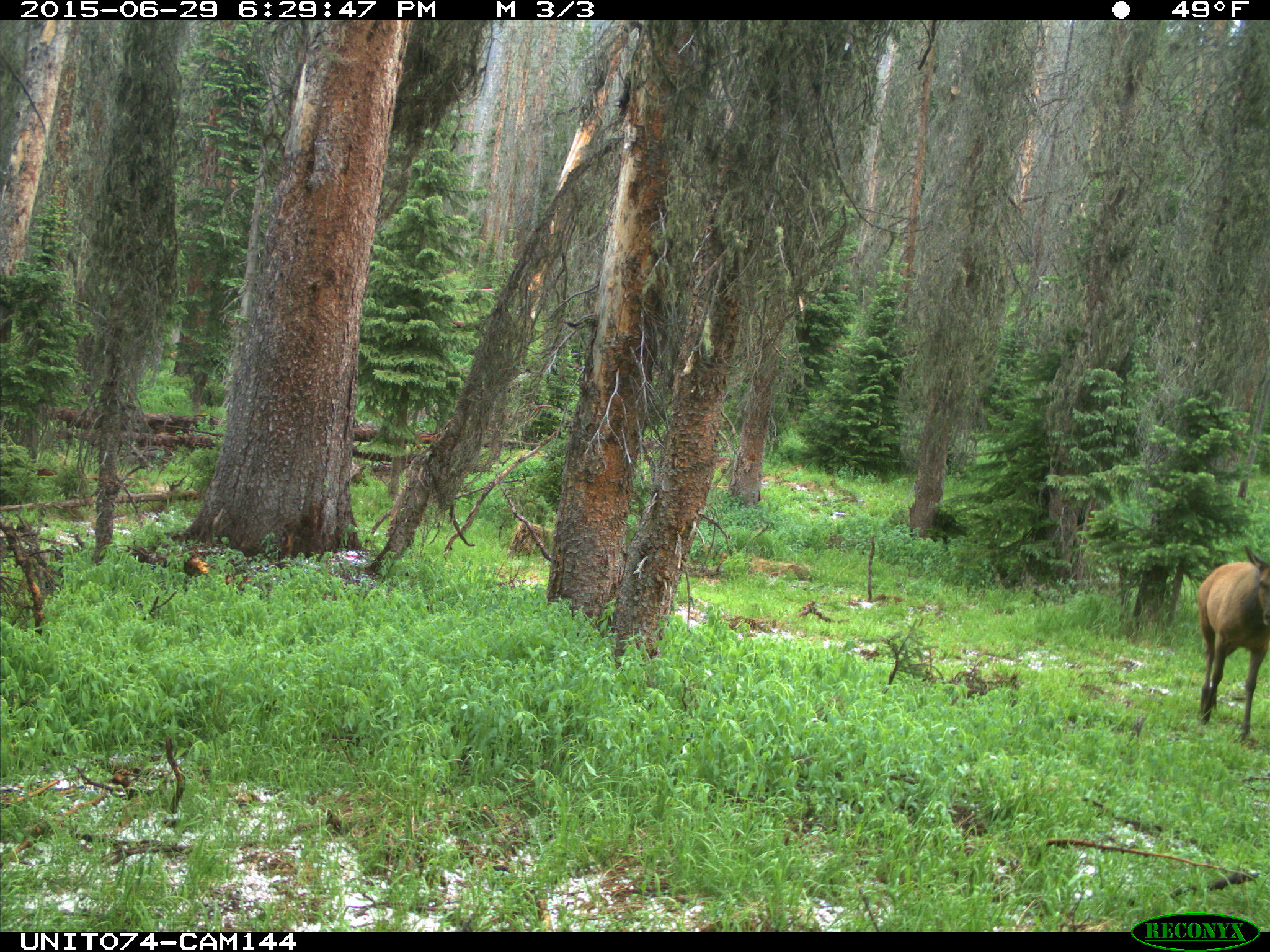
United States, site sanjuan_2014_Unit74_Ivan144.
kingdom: Animalia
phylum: Chordata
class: Mammalia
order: Artiodactyla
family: Cervidae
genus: Cervus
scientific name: Cervus elaphus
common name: red deer